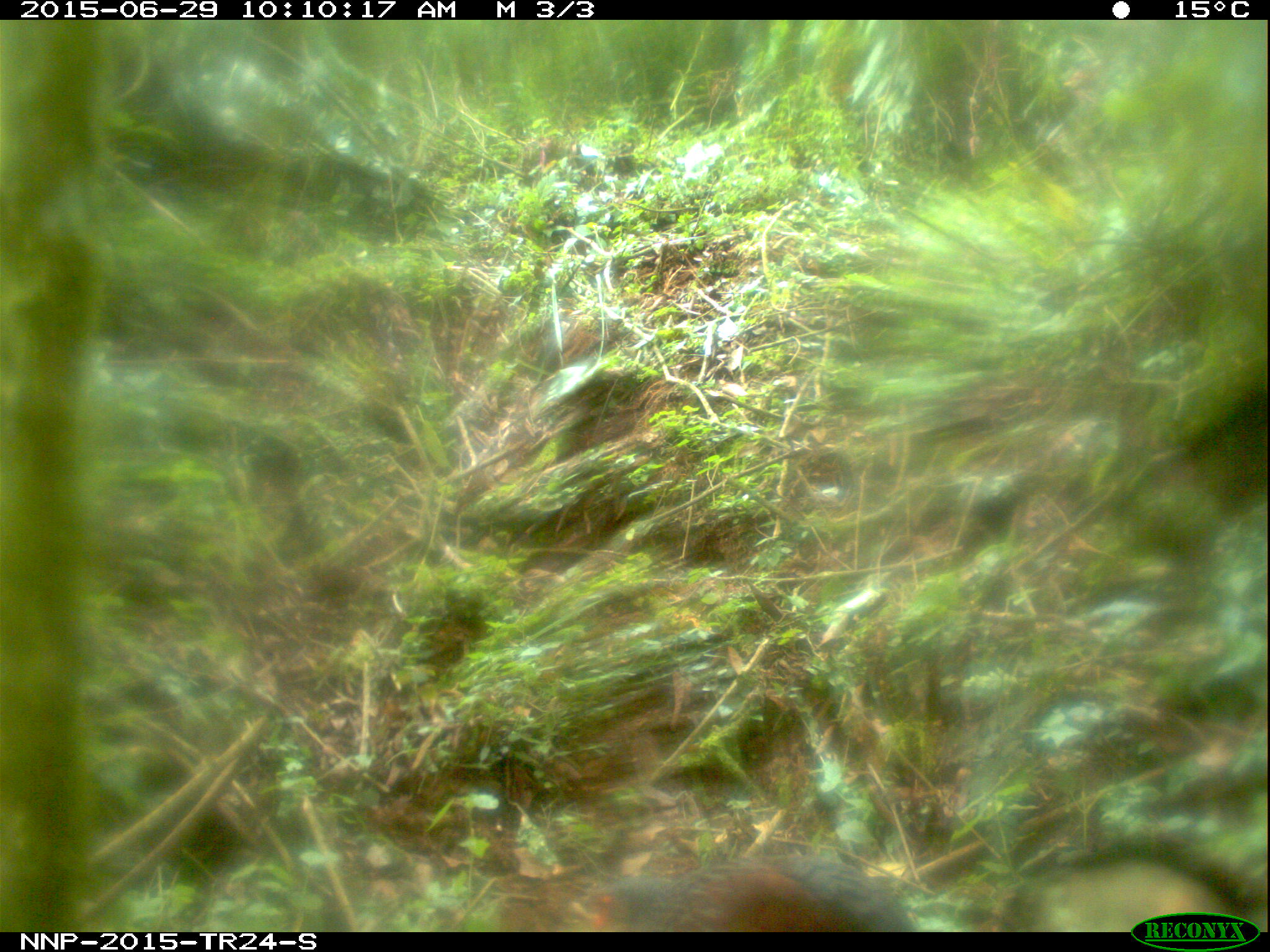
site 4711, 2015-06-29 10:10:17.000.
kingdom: Animalia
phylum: Chordata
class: Aves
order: Galliformes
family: Phasianidae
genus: Pternistis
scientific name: Pternistis nobilis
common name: handsome francolin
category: francolinus nobilis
Francolinus nobilis (handsome francolin) (Pternistis nobilis), count 1.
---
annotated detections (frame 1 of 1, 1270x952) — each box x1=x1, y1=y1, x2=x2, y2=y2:
francolinus nobilis: x1=595, y1=854, x2=918, y2=932